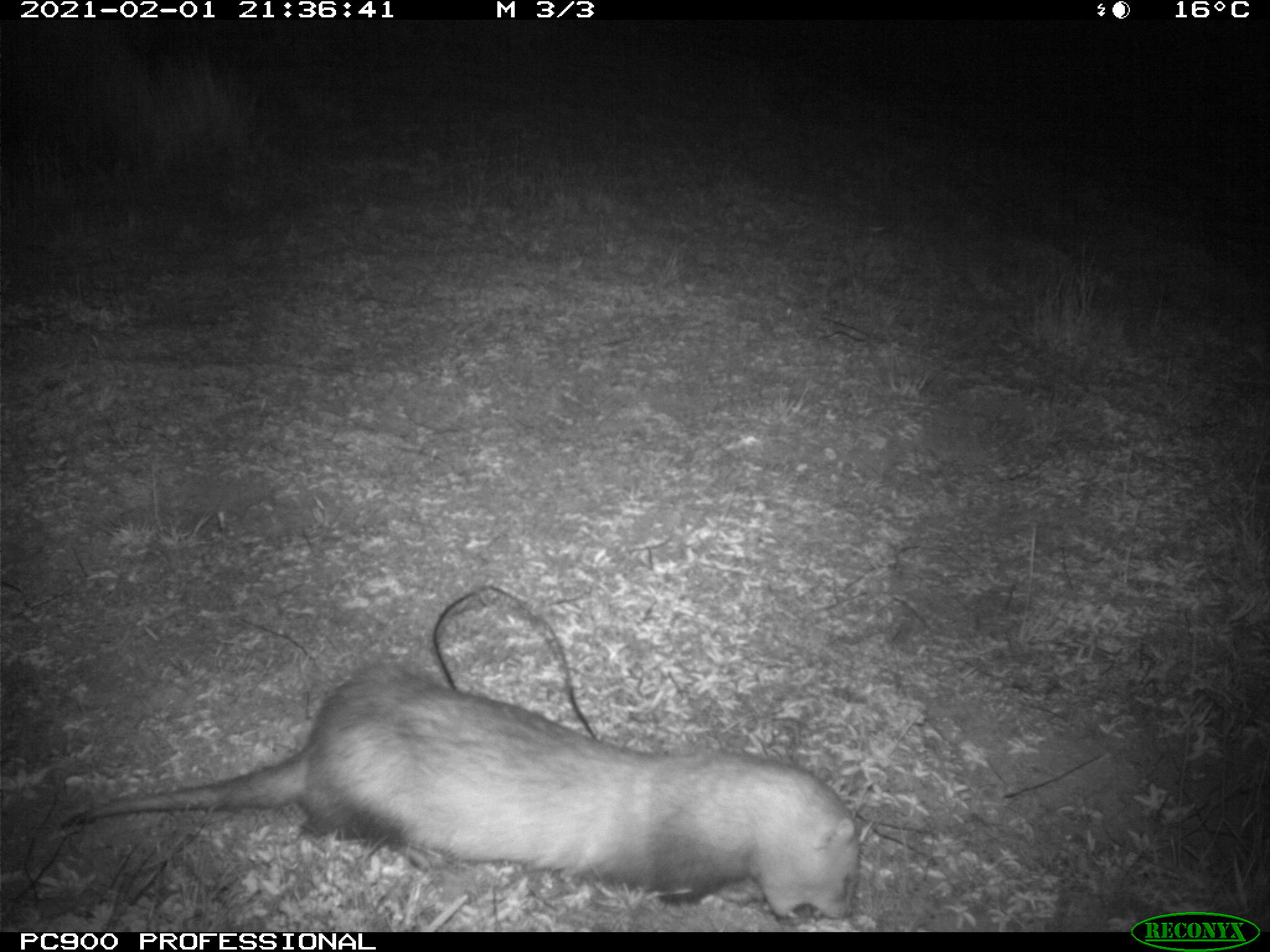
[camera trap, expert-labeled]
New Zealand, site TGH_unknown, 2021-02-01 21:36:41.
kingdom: Animalia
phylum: Chordata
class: Mammalia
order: Carnivora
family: Mustelidae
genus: Mustela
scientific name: Mustela furo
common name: ferret